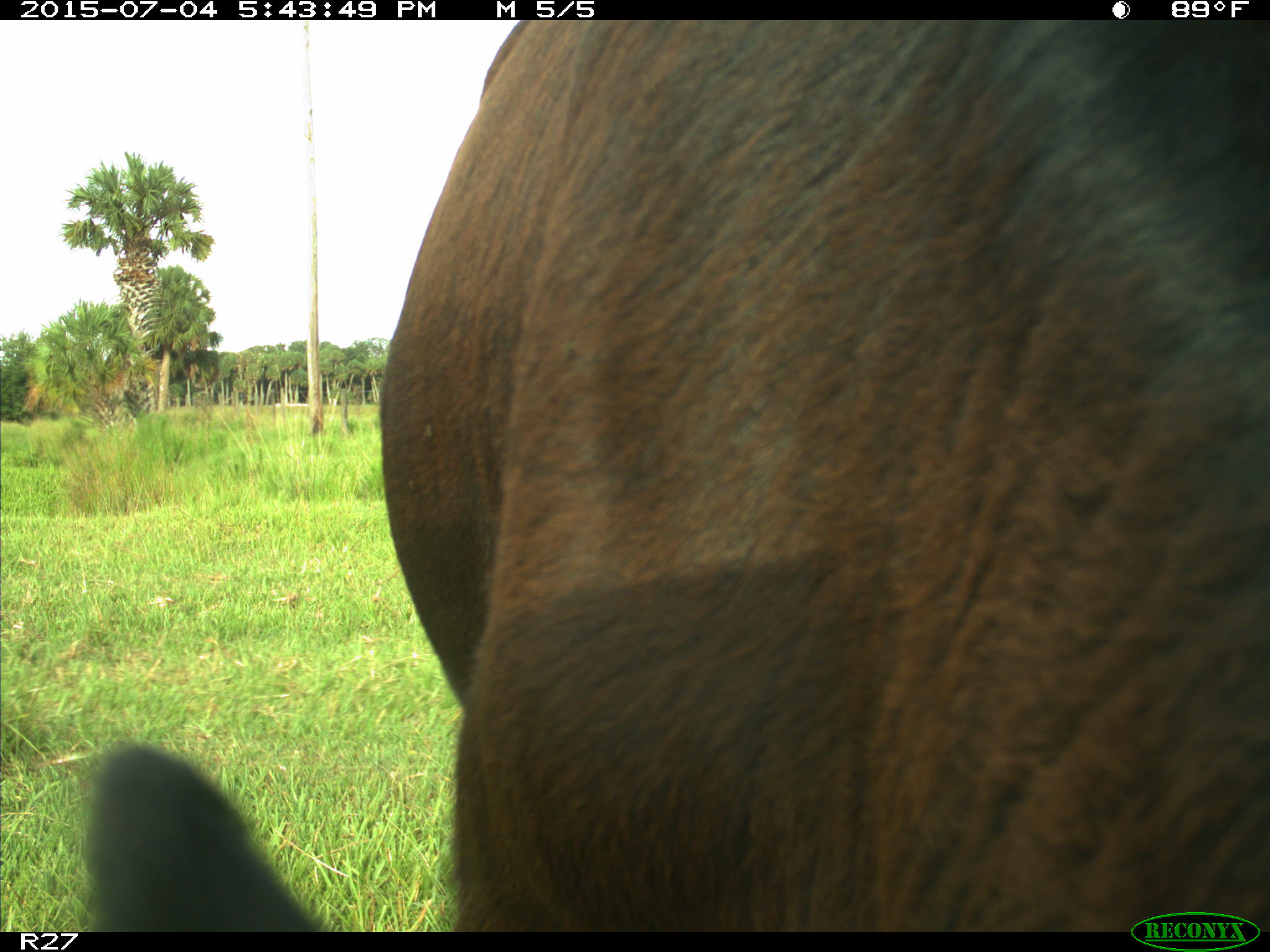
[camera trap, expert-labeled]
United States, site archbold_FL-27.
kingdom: Animalia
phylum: Chordata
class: Mammalia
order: Artiodactyla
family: Bovidae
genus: Bos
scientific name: Bos taurus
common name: domestic cow